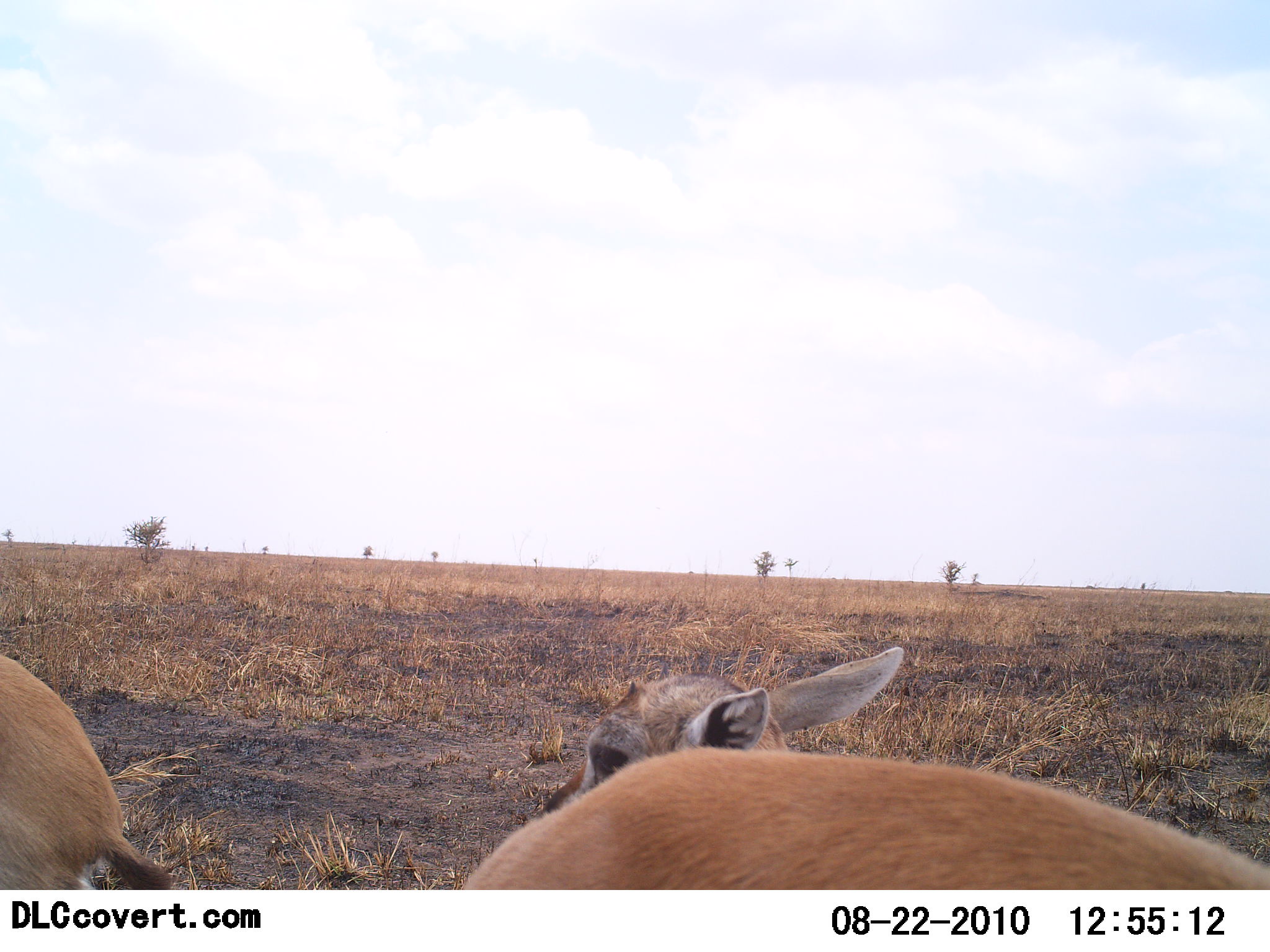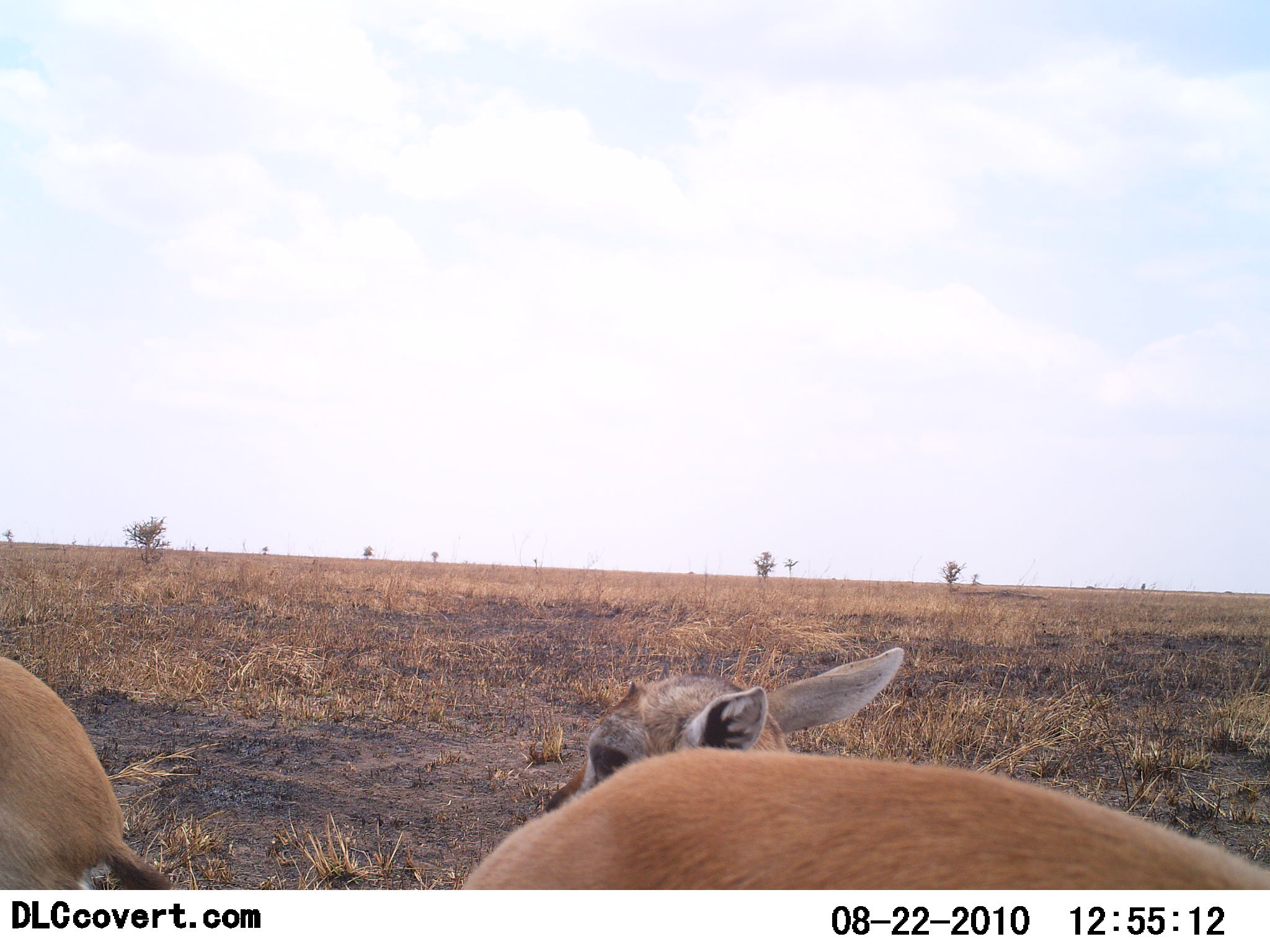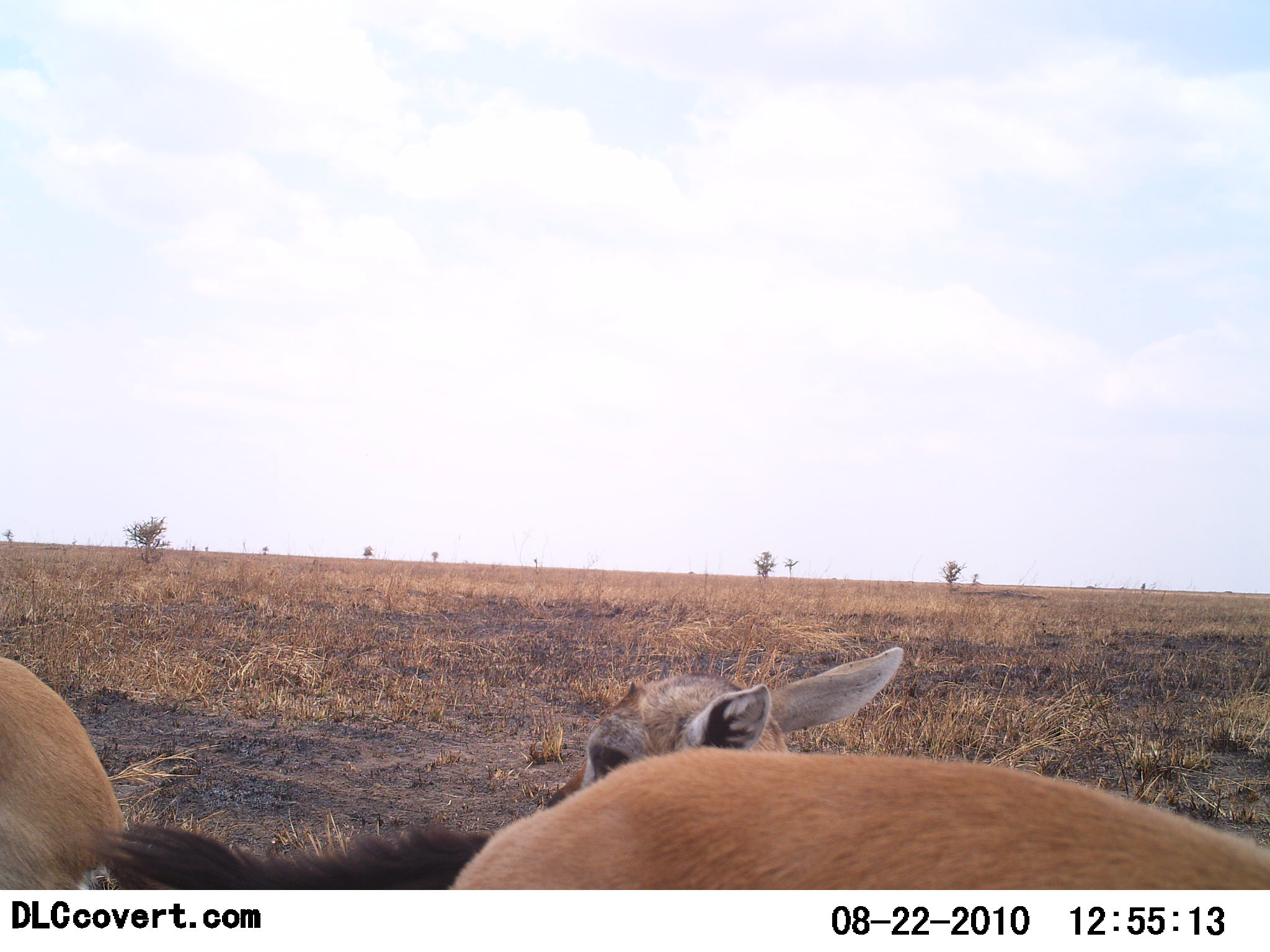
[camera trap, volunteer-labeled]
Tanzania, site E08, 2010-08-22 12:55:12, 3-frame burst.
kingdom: Animalia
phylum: Chordata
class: Mammalia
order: Artiodactyla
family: Bovidae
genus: Eudorcas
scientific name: Eudorcas thomsonii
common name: thomson's gazelle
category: gazellethomsons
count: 3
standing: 73%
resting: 36%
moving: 0%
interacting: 0%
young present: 9%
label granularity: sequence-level